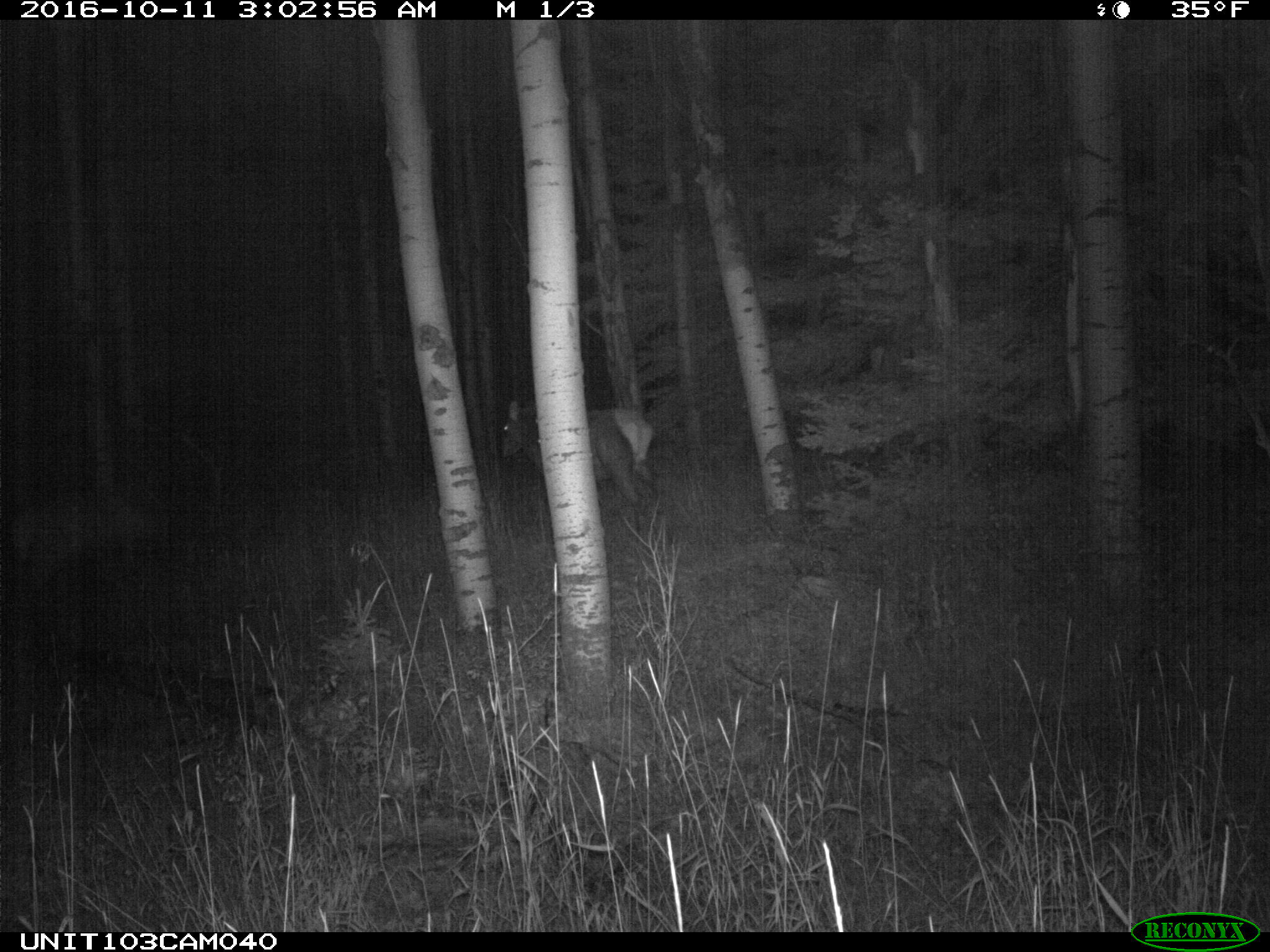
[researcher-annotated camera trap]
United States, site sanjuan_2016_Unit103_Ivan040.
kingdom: Animalia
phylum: Chordata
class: Mammalia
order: Artiodactyla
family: Cervidae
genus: Cervus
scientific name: Cervus elaphus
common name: red deer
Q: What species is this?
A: Cervus elaphus (red deer).